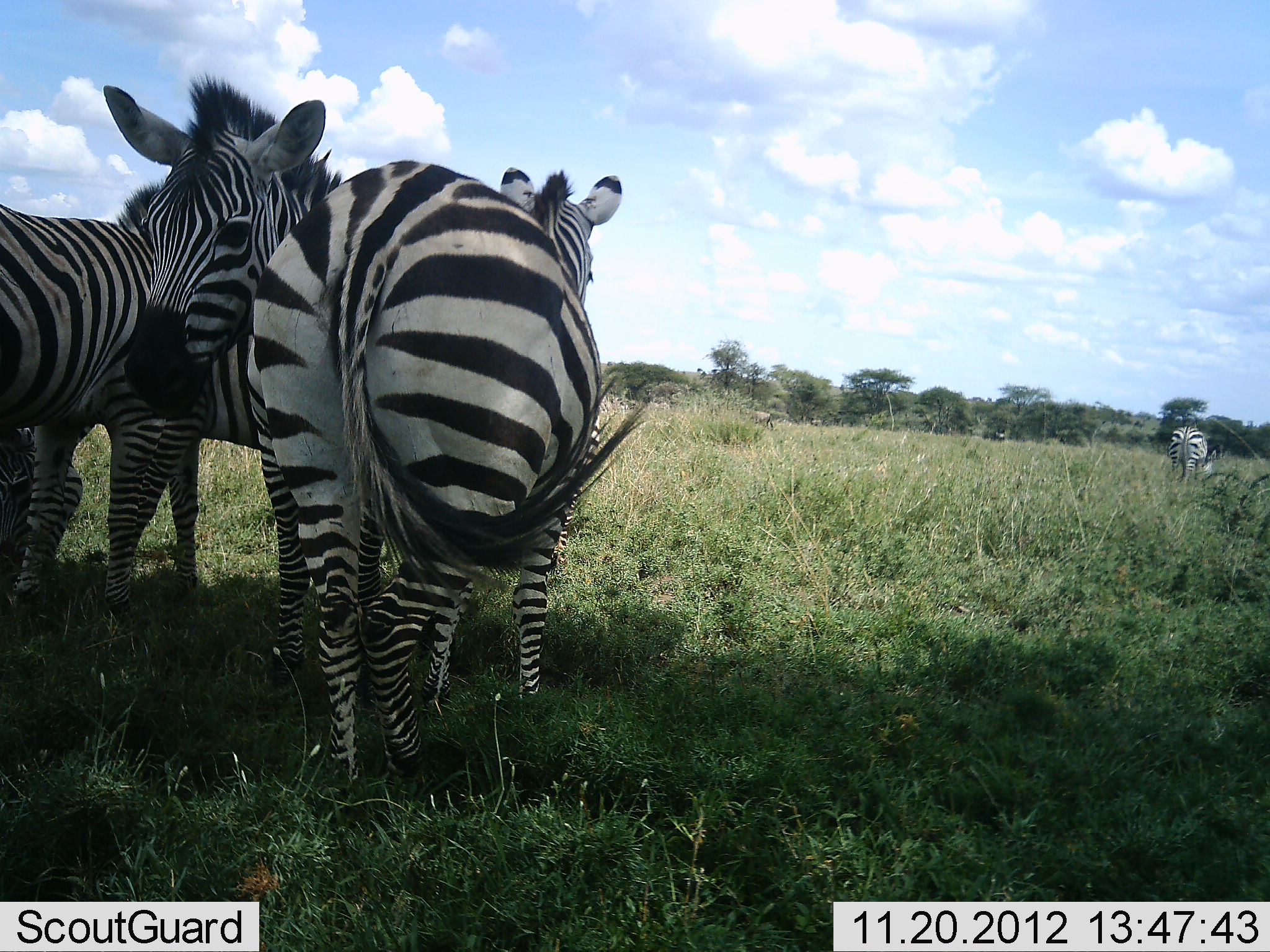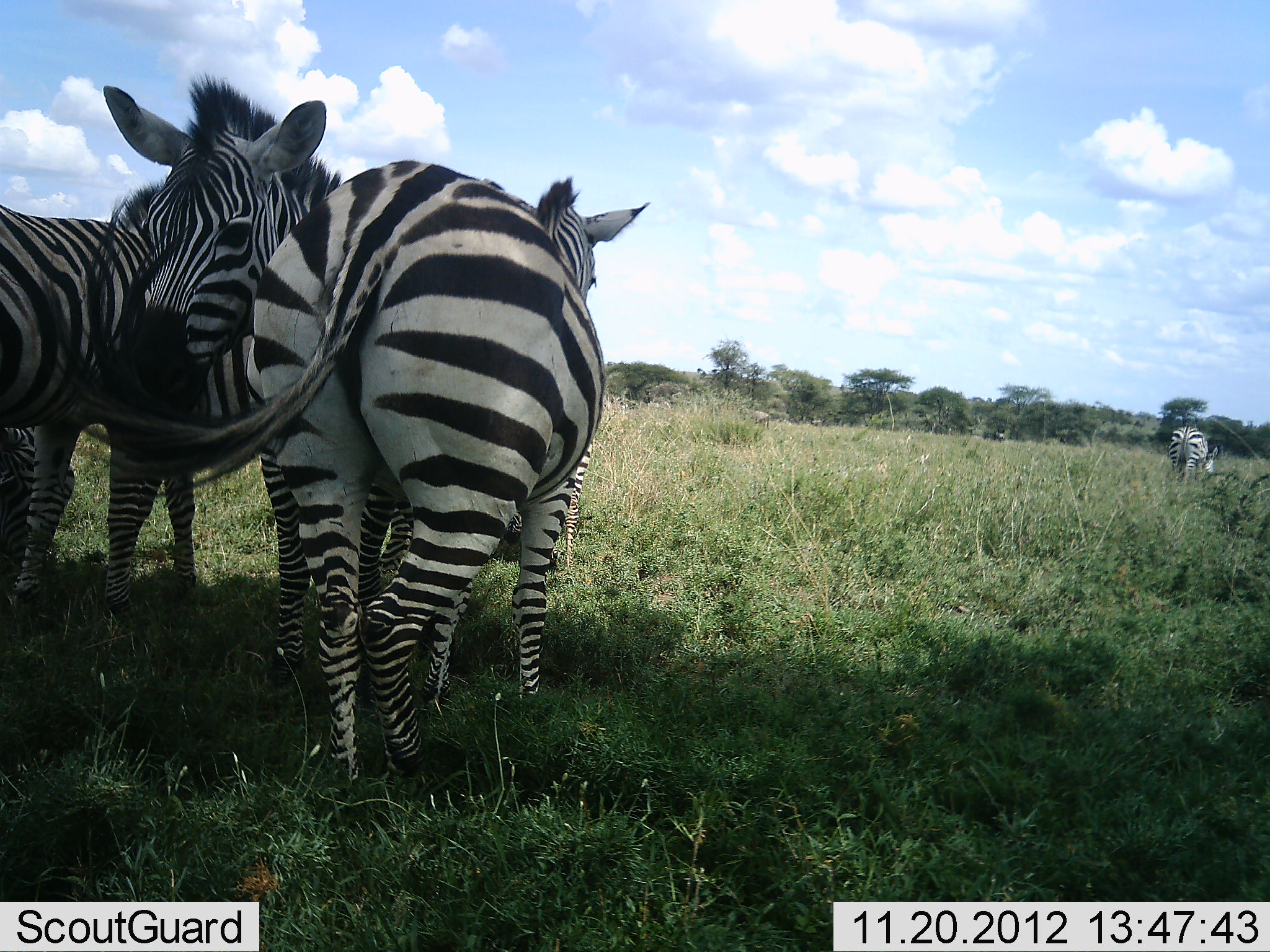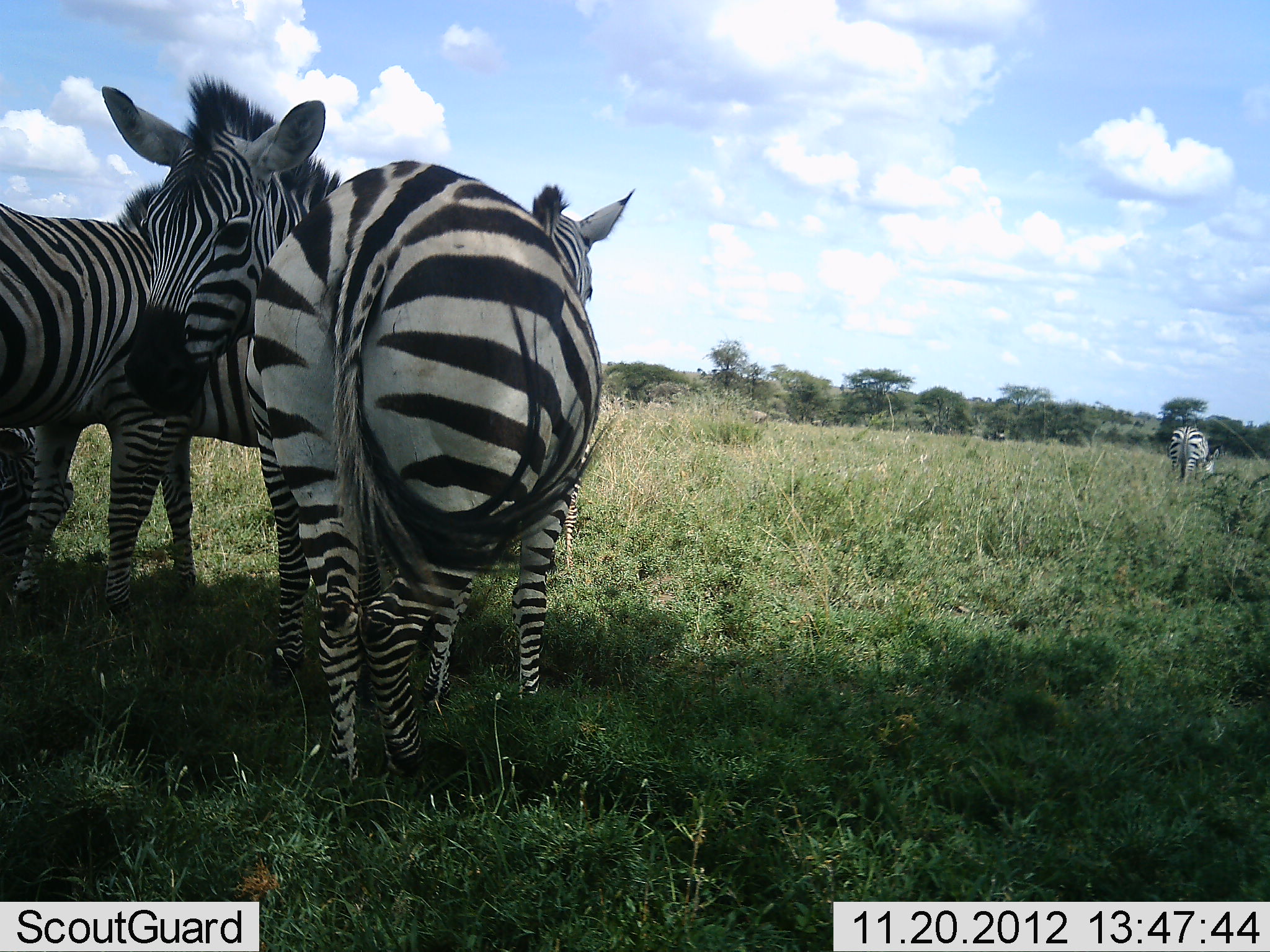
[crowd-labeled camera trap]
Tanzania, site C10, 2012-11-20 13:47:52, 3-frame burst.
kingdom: Animalia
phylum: Chordata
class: Mammalia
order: Perissodactyla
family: Equidae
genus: Equus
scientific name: Equus quagga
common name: plains zebra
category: zebra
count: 5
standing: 100%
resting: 29%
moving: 0%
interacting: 14%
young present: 0%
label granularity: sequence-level